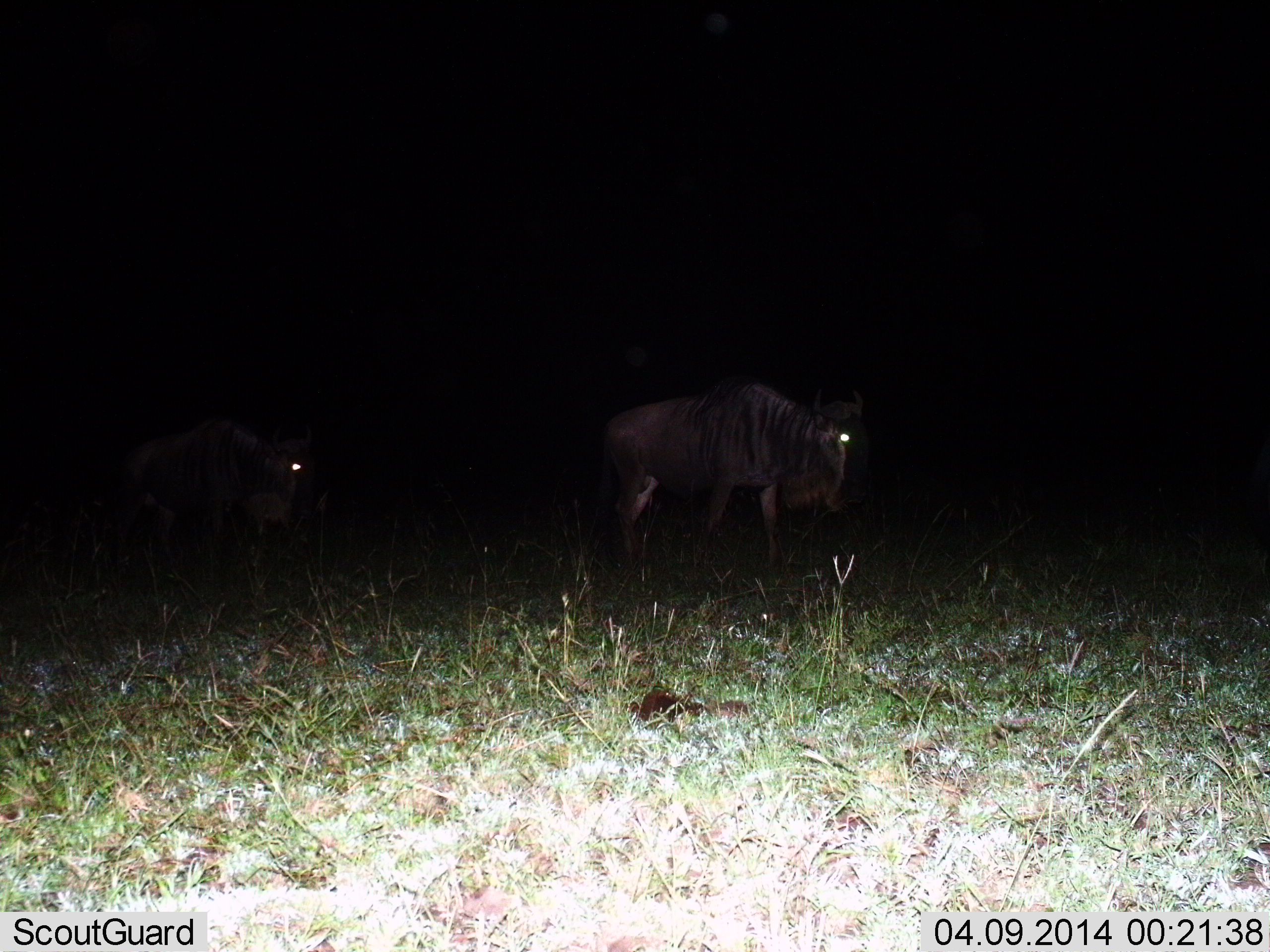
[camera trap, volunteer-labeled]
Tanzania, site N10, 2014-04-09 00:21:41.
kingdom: Animalia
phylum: Chordata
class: Mammalia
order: Artiodactyla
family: Bovidae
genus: Connochaetes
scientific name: Connochaetes taurinus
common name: blue wildebeest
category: wildebeest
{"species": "wildebeest (blue wildebeest) (Connochaetes taurinus)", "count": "2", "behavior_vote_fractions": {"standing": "40%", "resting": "0%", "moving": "60%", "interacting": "0%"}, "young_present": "0%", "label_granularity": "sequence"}